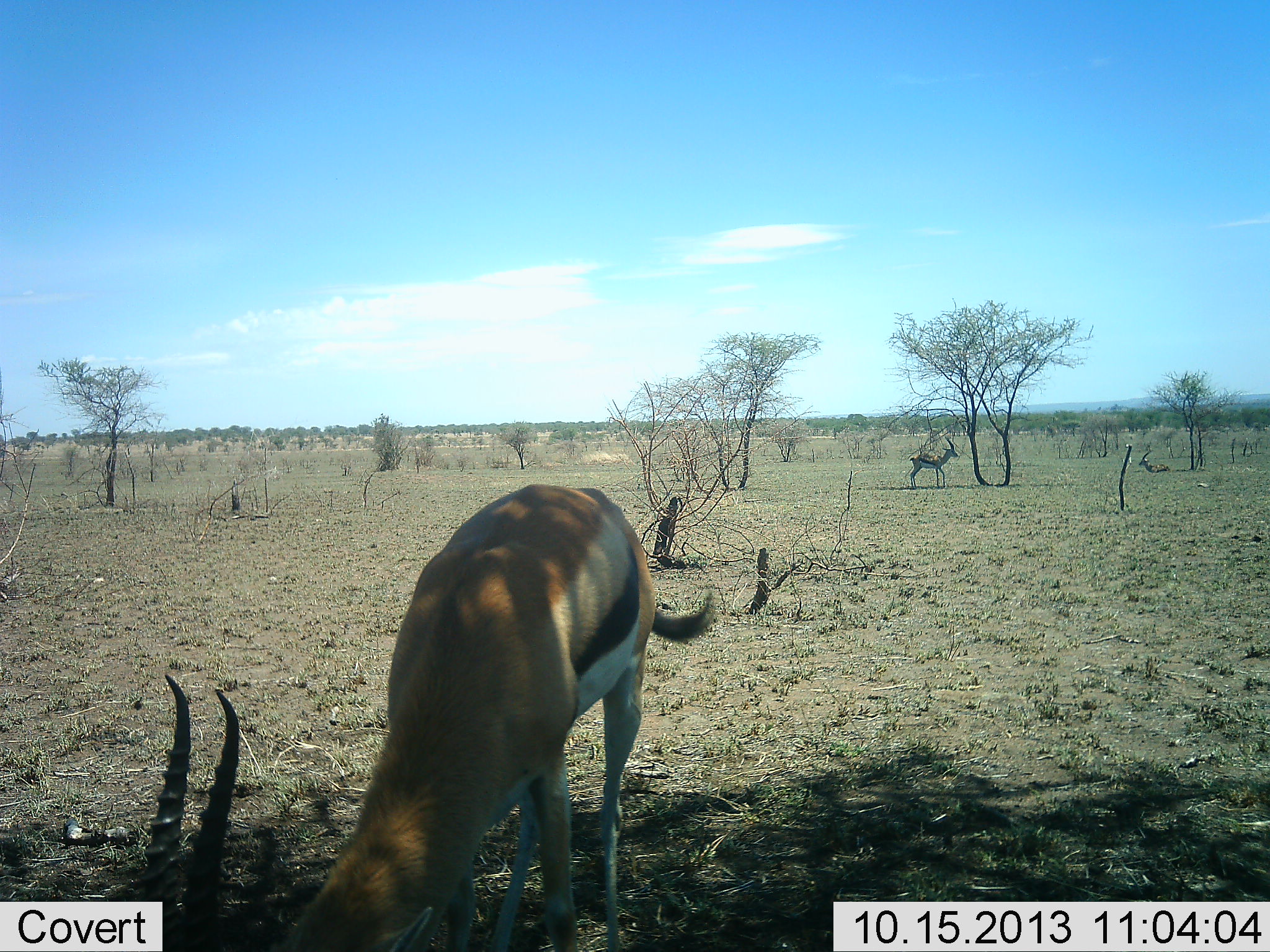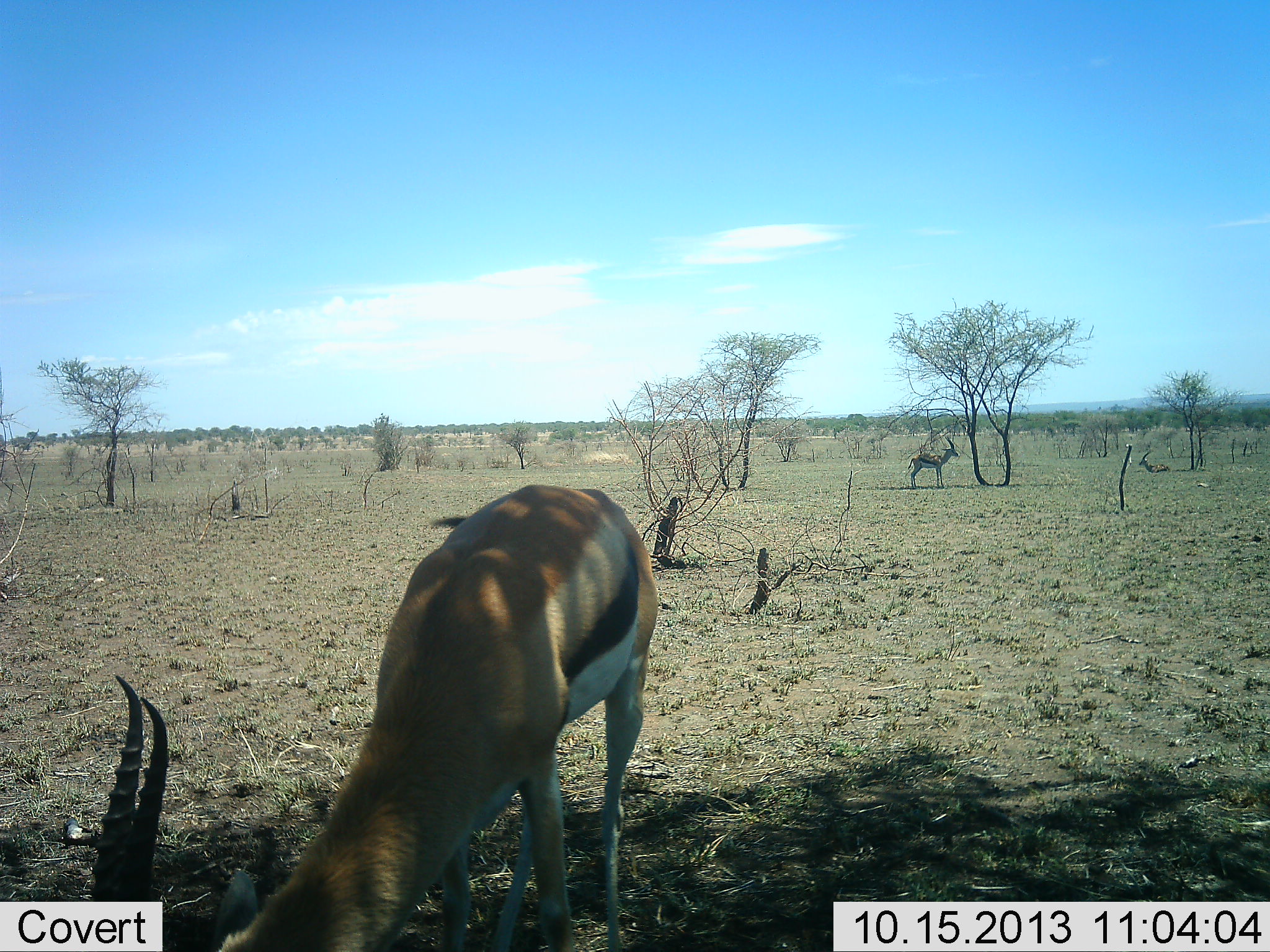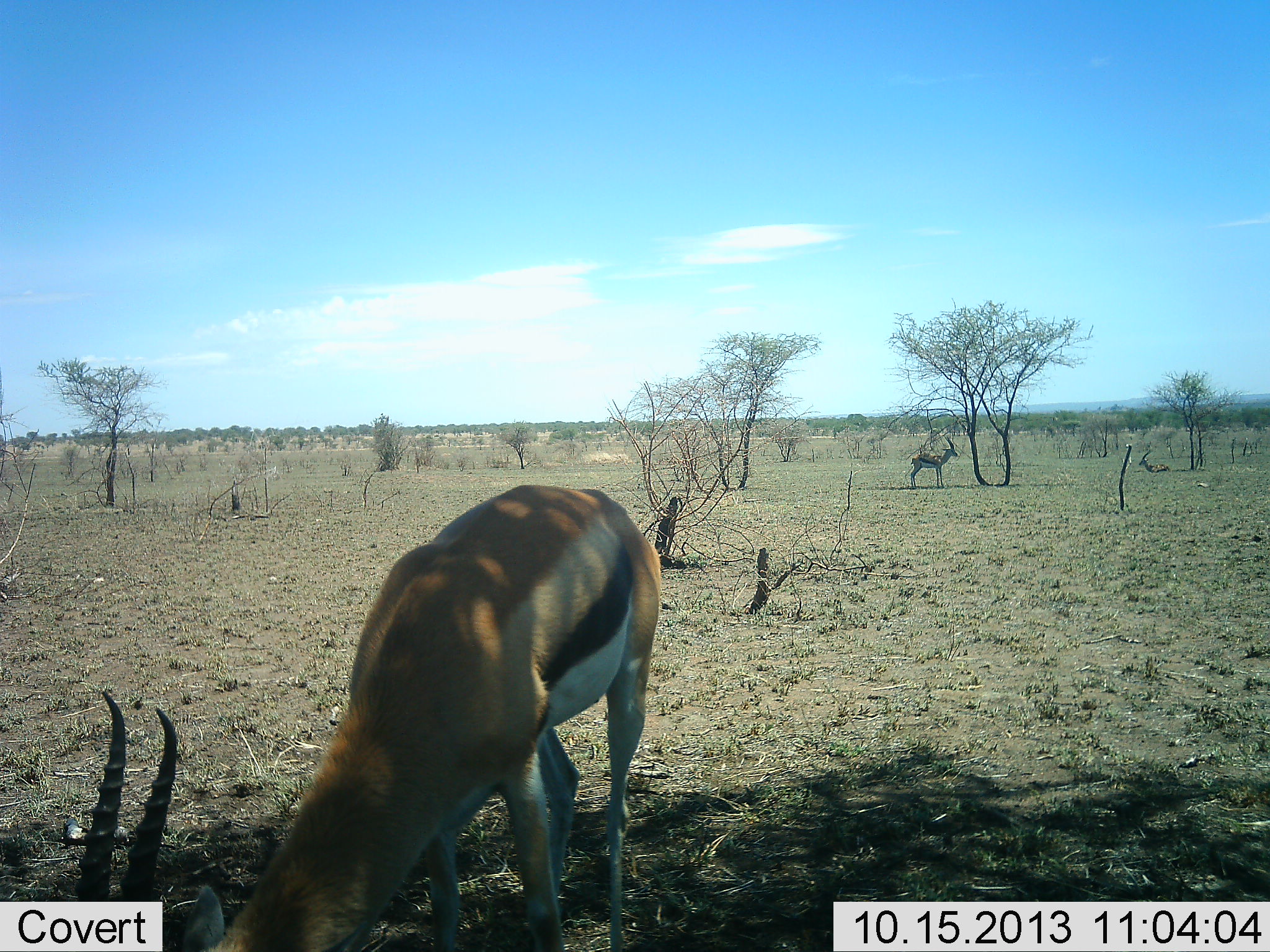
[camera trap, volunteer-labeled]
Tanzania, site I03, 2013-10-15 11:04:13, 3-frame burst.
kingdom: Animalia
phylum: Chordata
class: Mammalia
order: Artiodactyla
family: Bovidae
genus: Eudorcas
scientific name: Eudorcas thomsonii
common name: thomson's gazelle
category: gazellethomsons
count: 3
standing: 100%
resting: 70%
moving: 0%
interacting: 0%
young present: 0%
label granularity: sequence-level